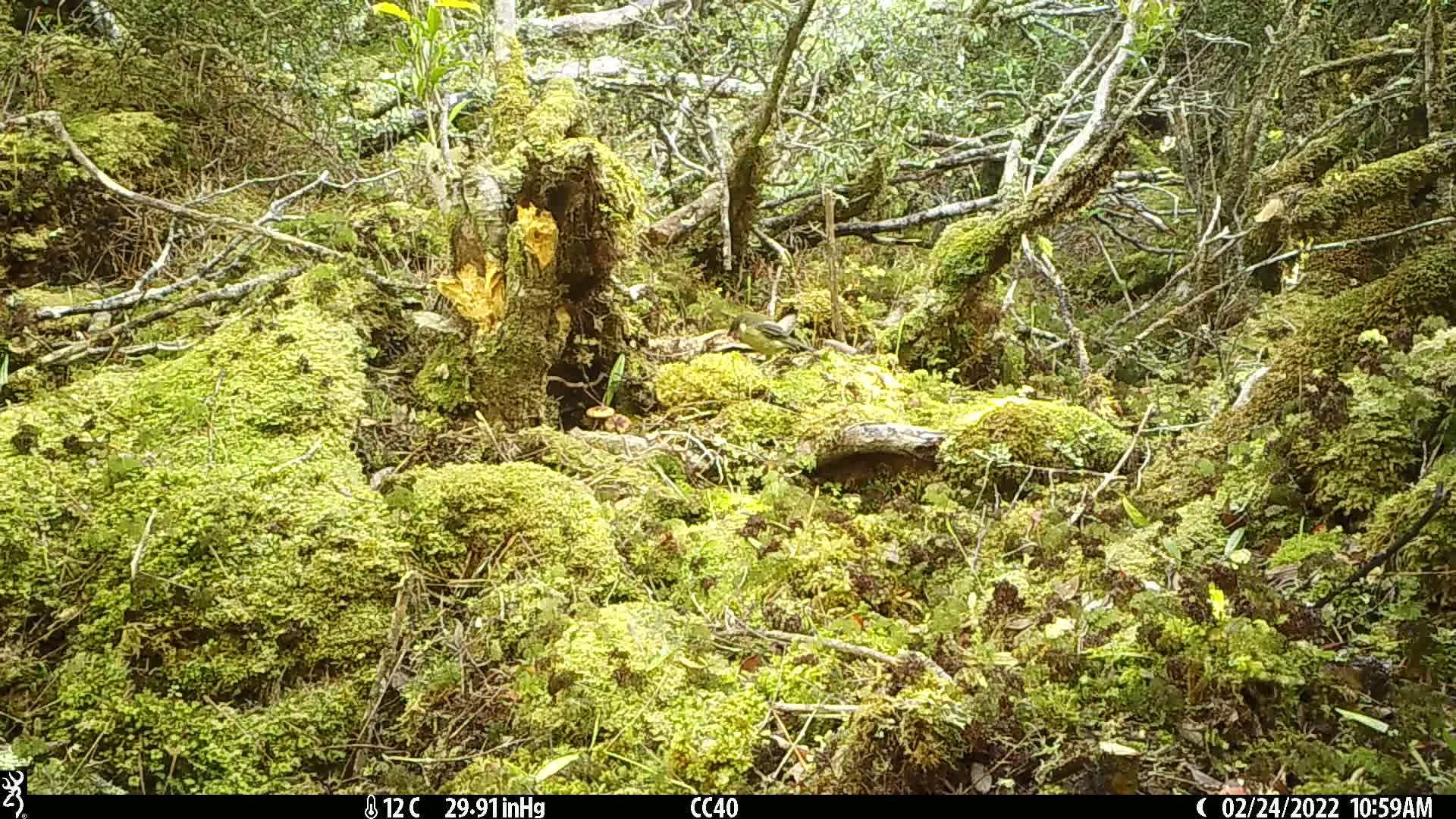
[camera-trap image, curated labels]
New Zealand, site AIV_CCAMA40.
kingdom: Animalia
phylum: Chordata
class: Aves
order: Passeriformes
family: Meliphagidae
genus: Anthornis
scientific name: Anthornis melanura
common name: new zealand bellbird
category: bellbird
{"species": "bellbird (new zealand bellbird) (Anthornis melanura)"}